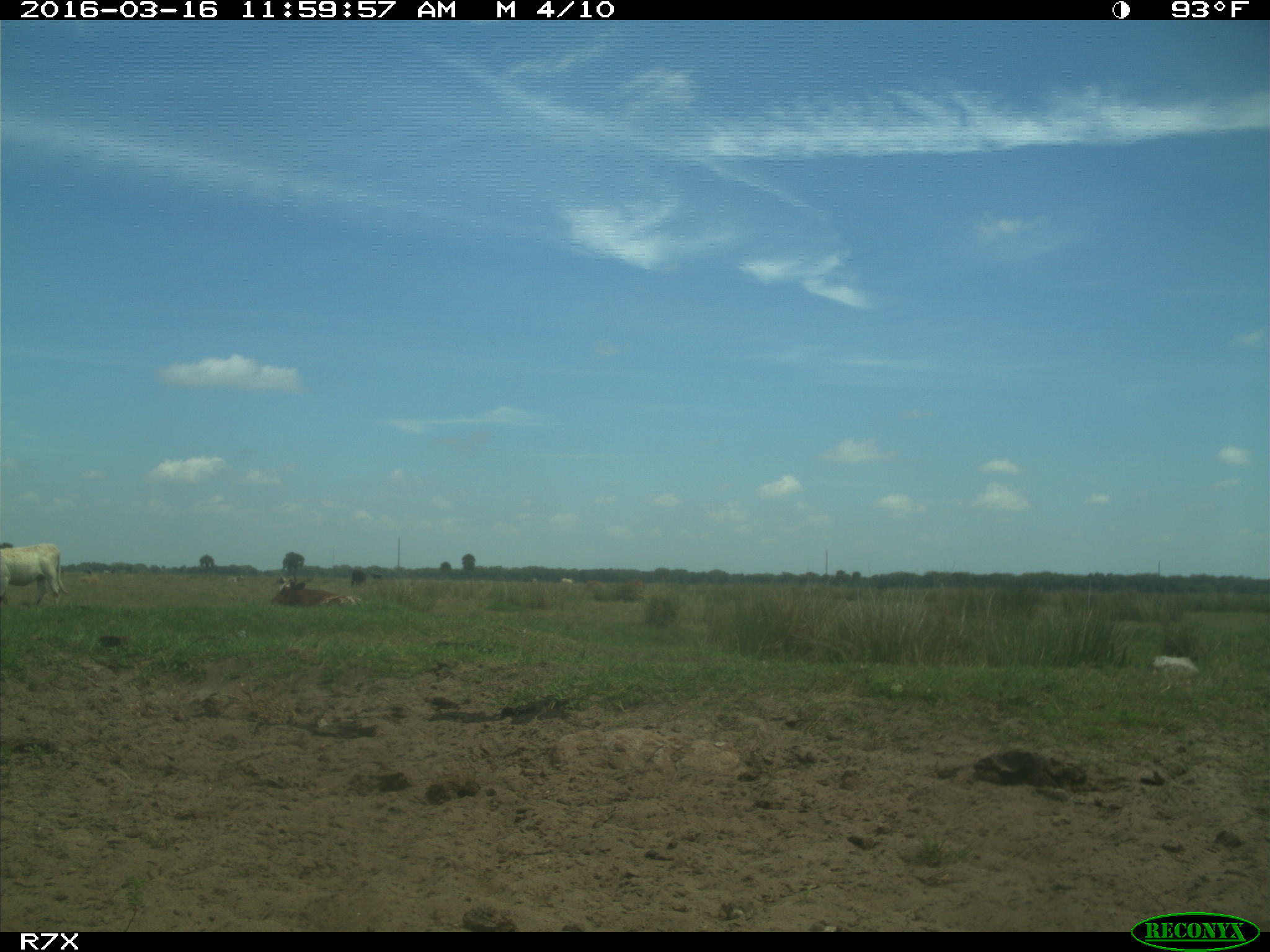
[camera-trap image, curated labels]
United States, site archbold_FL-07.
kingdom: Animalia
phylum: Chordata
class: Mammalia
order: Artiodactyla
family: Bovidae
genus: Bos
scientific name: Bos taurus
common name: domestic cow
Bos taurus (domestic cow).